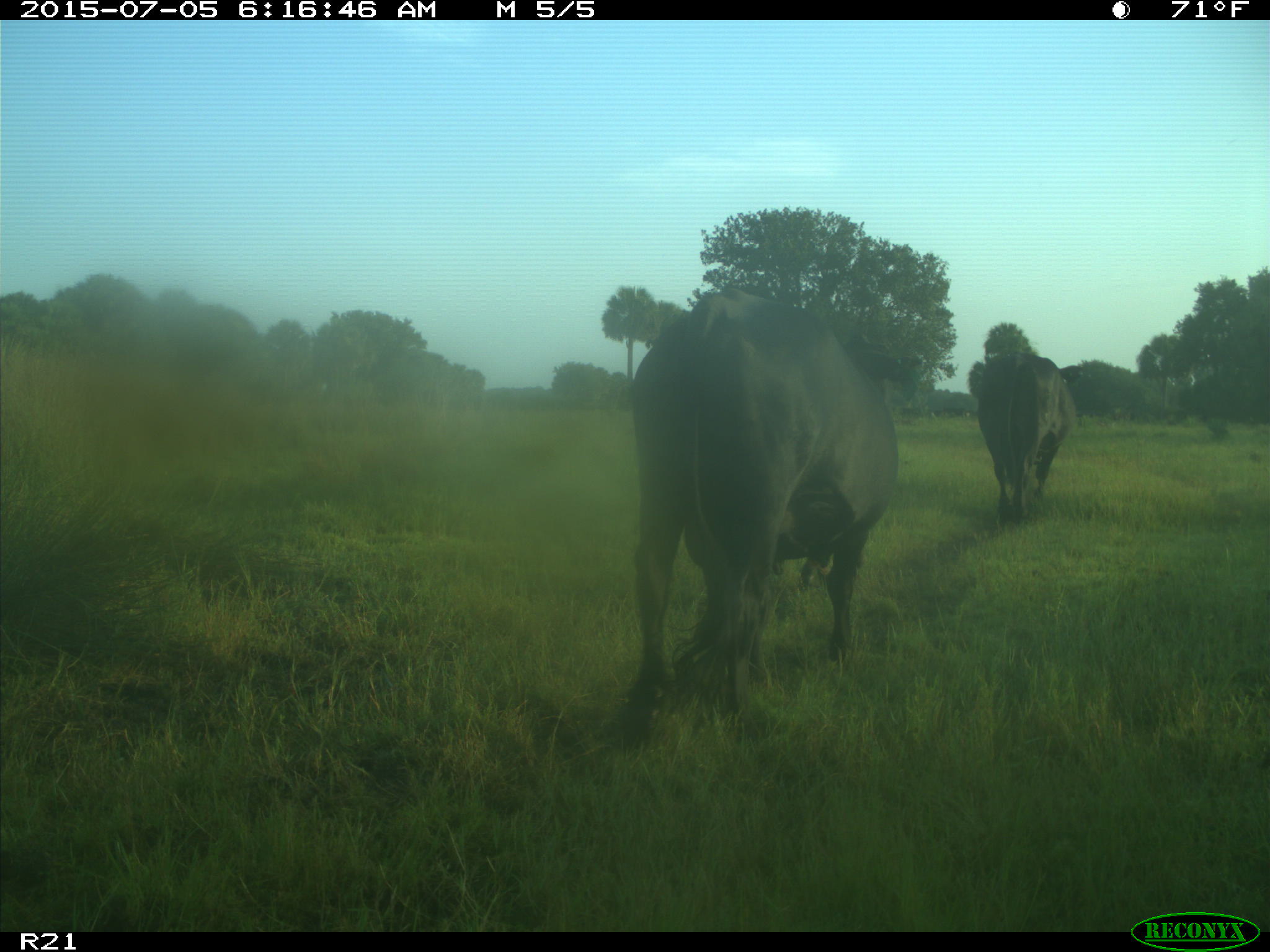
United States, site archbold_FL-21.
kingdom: Animalia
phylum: Chordata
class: Mammalia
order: Artiodactyla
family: Bovidae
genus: Bos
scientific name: Bos taurus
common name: domestic cow